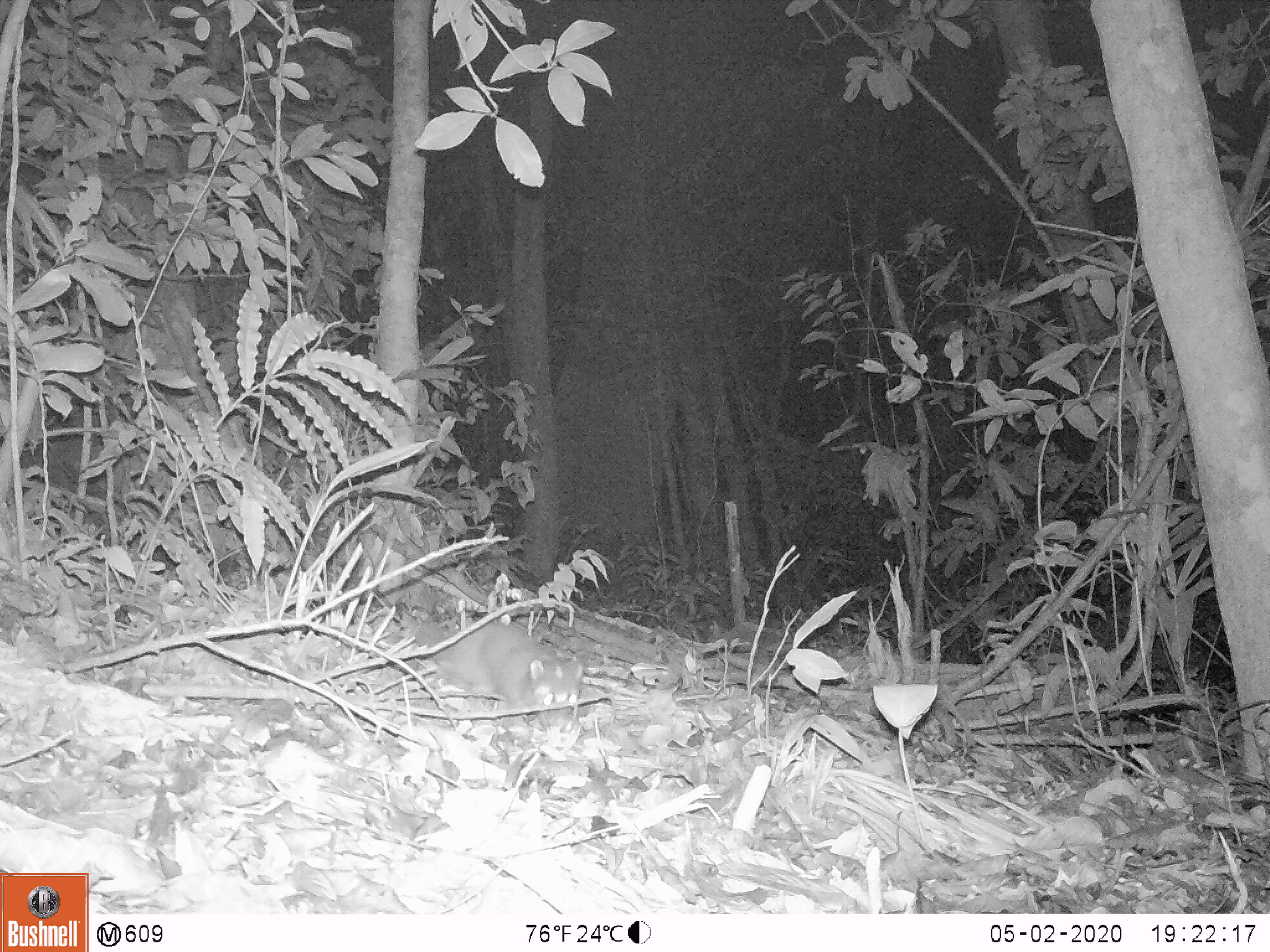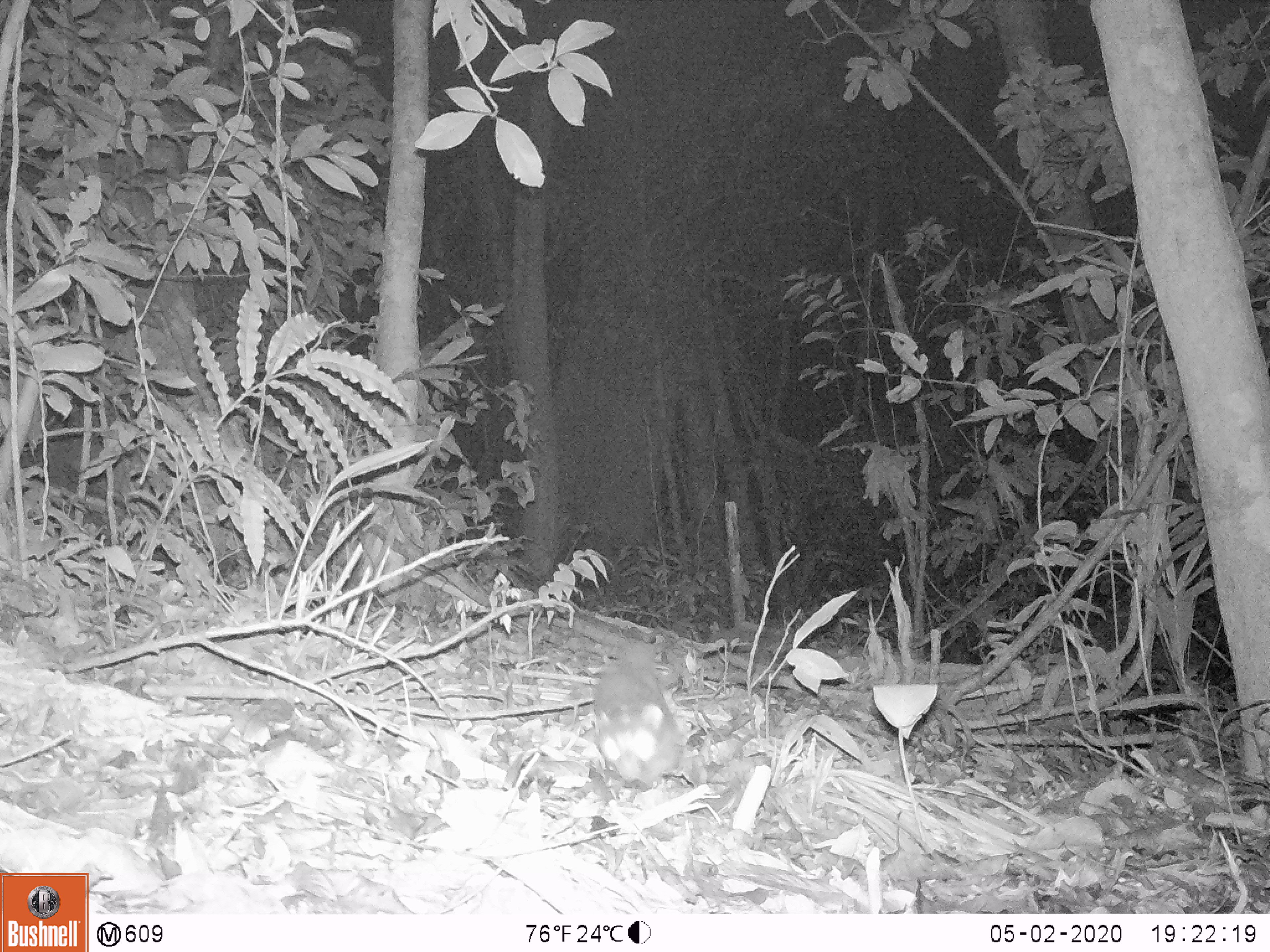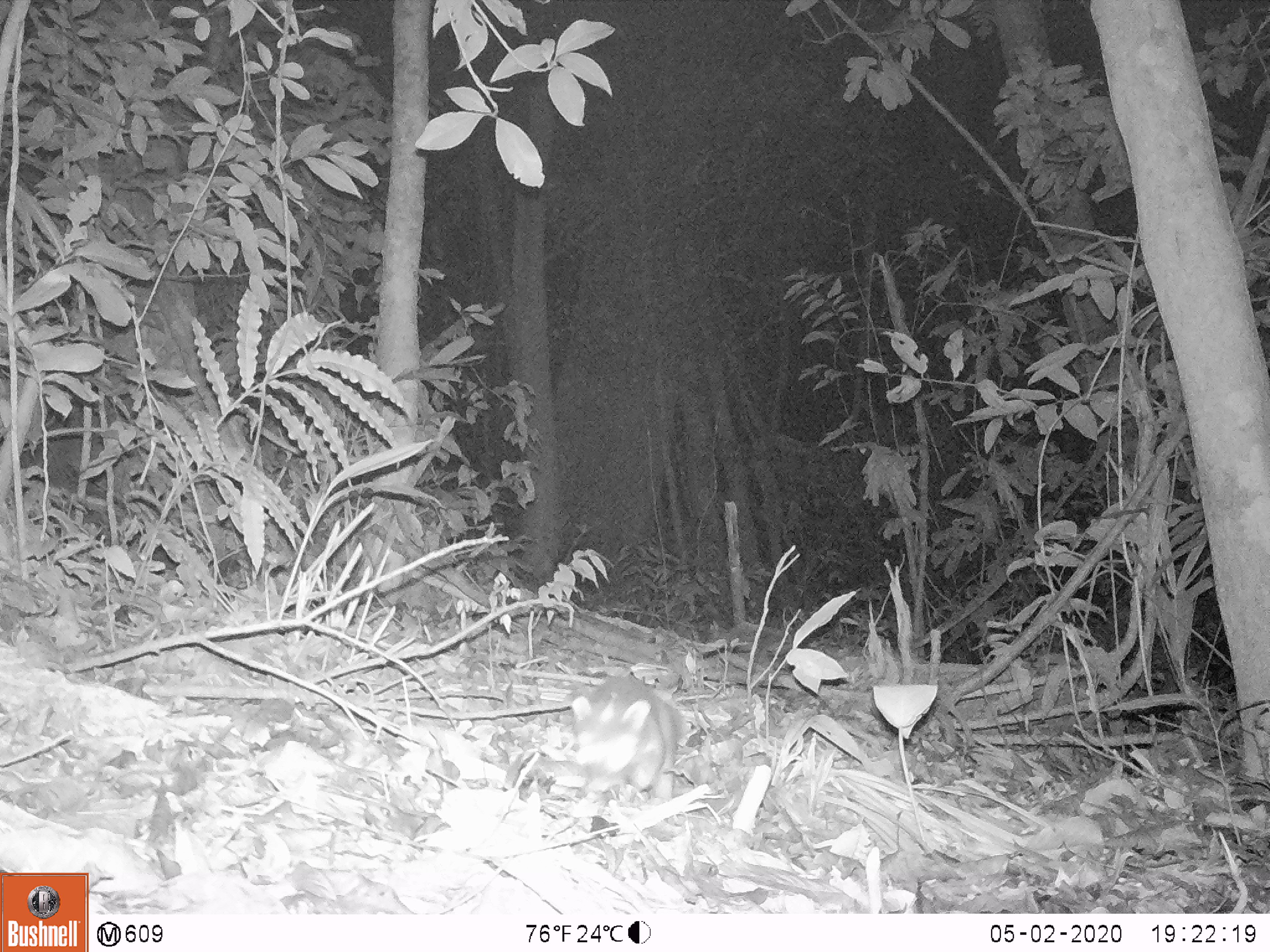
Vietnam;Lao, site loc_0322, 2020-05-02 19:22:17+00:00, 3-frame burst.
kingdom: Animalia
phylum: Chordata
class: Mammalia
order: Carnivora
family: Mustelidae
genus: Melogale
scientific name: Melogale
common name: ferret badger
Ferret badger (Melogale). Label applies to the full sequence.